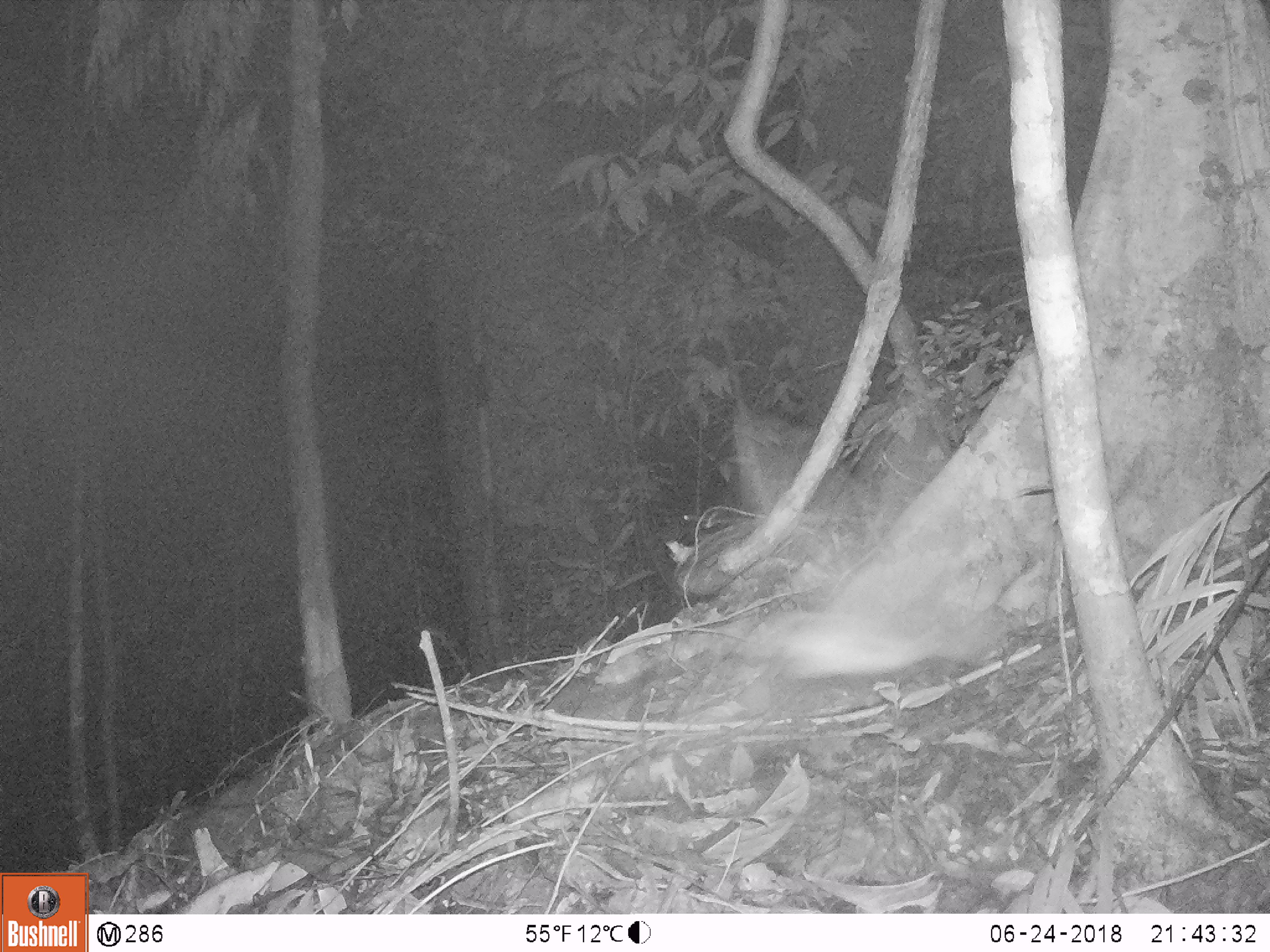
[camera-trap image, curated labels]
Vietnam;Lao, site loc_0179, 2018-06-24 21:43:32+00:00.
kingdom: Animalia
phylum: Arthropoda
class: Insecta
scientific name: Insecta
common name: insect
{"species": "insect (Insecta)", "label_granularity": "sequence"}